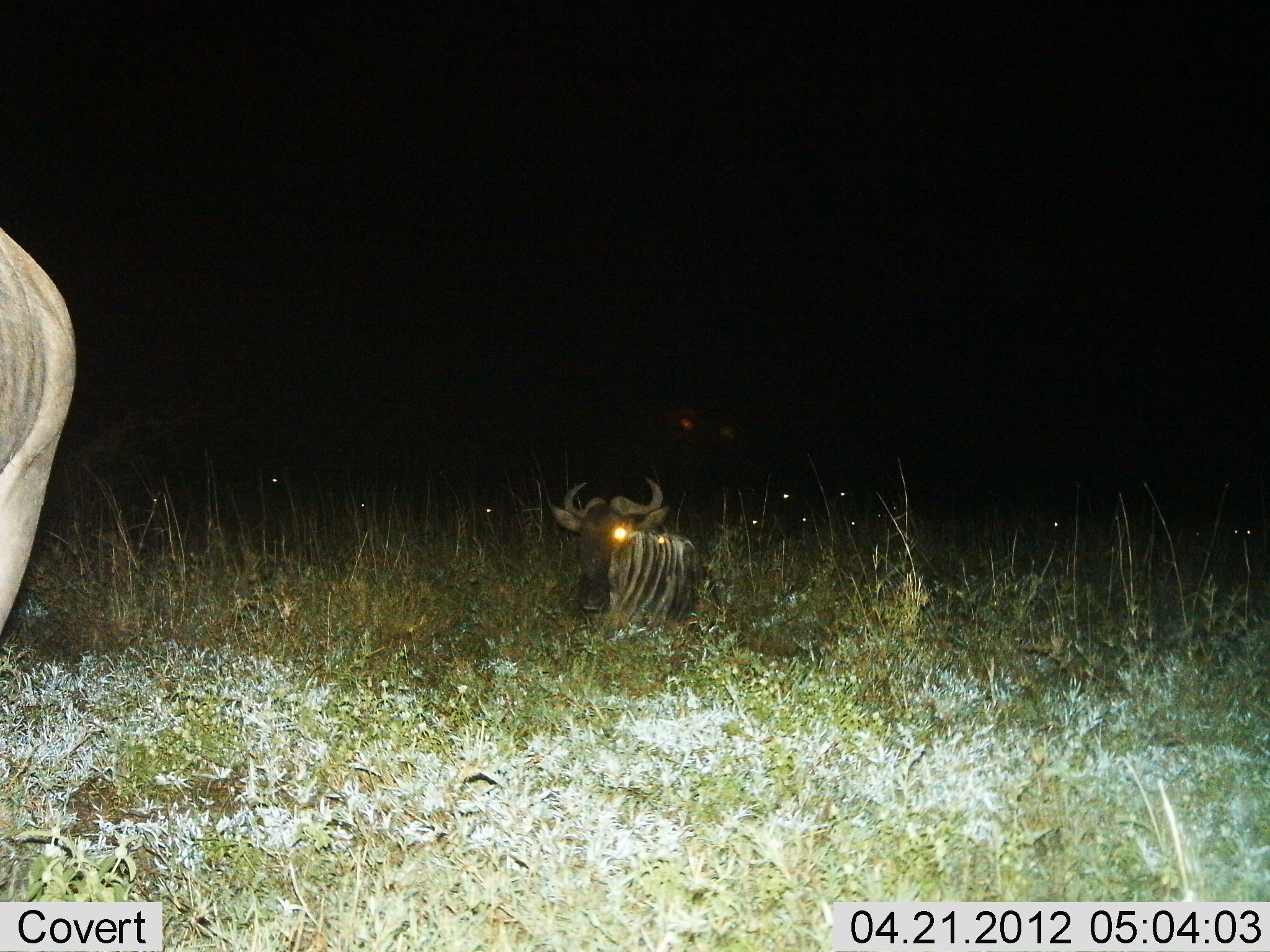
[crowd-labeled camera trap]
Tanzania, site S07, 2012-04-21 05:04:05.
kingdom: Animalia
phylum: Chordata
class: Mammalia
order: Artiodactyla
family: Bovidae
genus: Connochaetes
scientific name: Connochaetes taurinus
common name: blue wildebeest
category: wildebeest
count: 2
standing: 56%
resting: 85%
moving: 4%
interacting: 0%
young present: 0%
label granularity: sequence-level